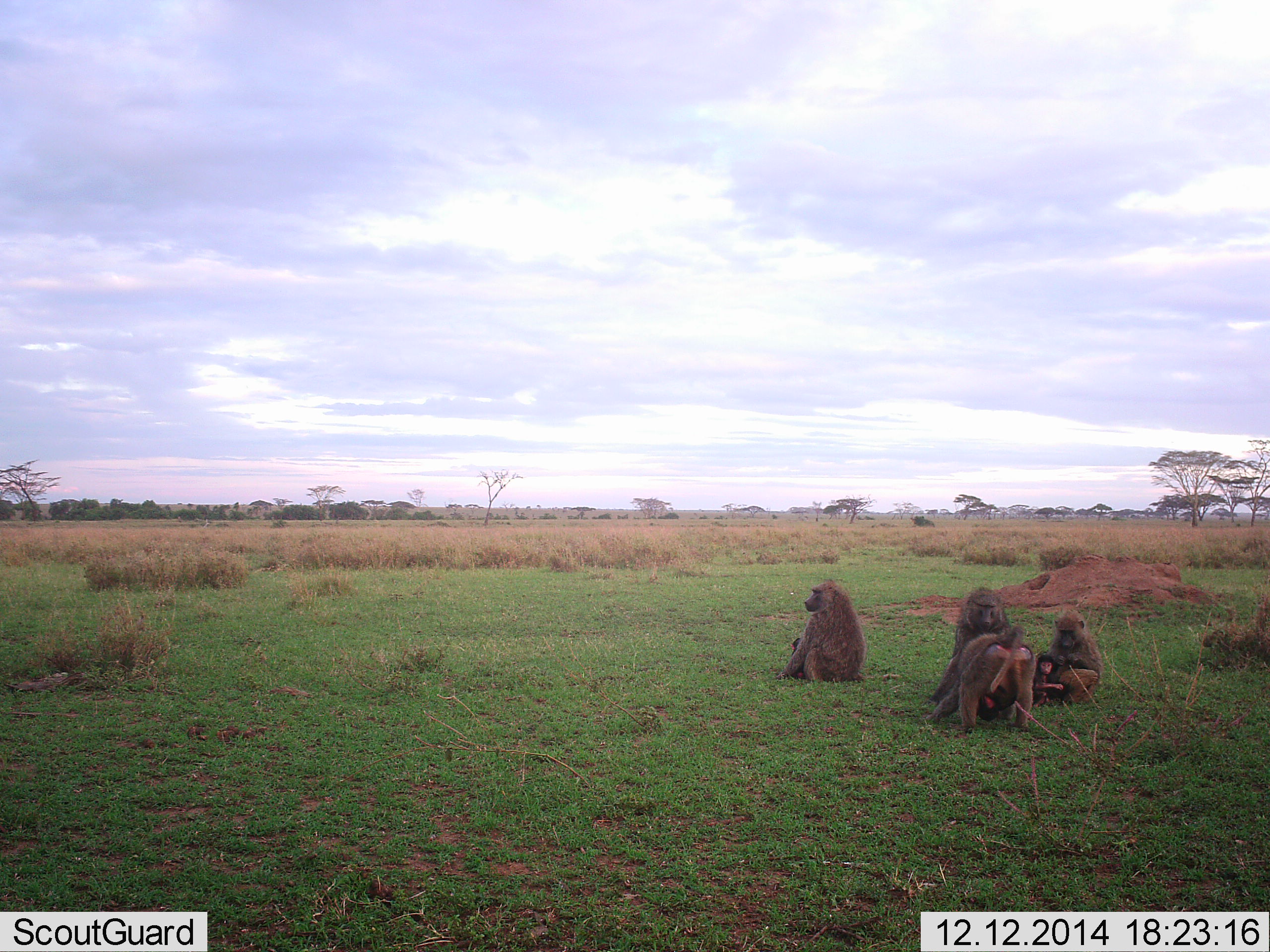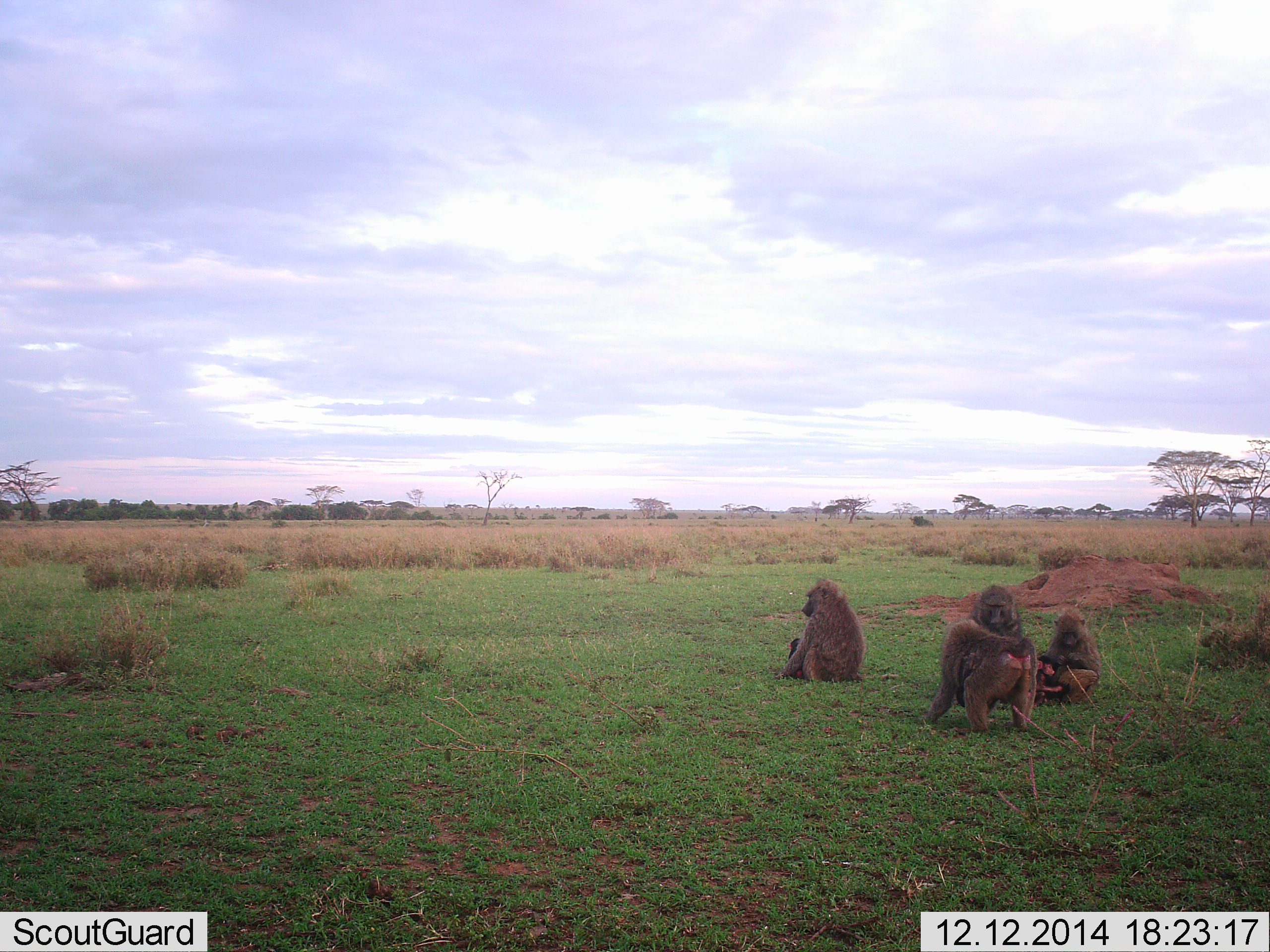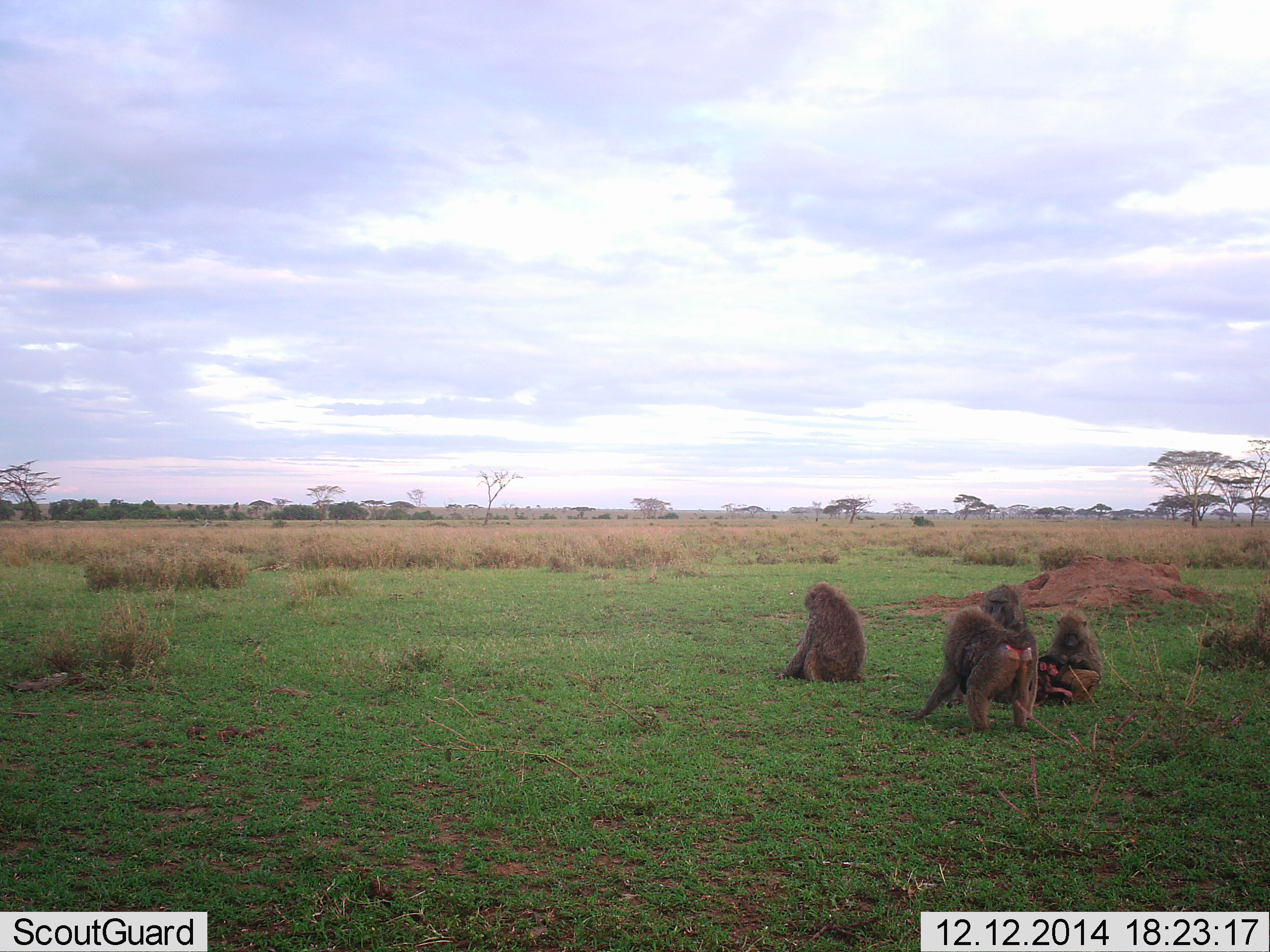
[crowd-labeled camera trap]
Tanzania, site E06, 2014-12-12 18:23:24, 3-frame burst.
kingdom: Animalia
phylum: Chordata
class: Mammalia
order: Primates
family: Cercopithecidae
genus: Papio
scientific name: Papio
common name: baboon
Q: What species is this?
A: Baboon (Papio).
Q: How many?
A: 5.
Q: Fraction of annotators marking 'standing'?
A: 10%.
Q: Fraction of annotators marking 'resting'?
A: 80%.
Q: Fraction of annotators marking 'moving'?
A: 10%.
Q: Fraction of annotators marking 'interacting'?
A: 70%.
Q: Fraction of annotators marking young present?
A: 70%.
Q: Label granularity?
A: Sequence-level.